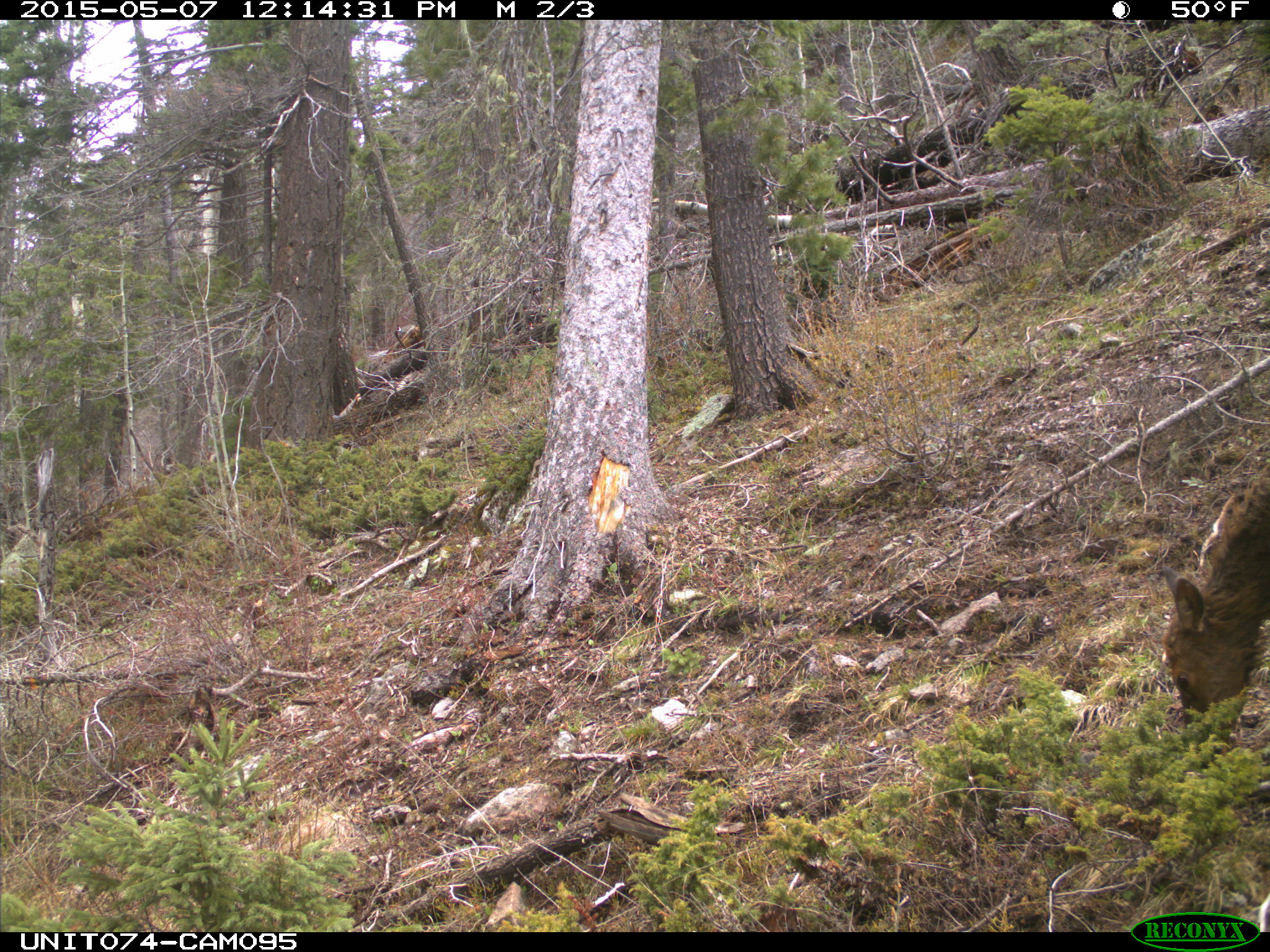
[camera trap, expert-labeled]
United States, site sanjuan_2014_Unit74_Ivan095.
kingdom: Animalia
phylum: Chordata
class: Mammalia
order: Artiodactyla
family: Cervidae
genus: Cervus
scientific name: Cervus elaphus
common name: red deer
Cervus elaphus (red deer).